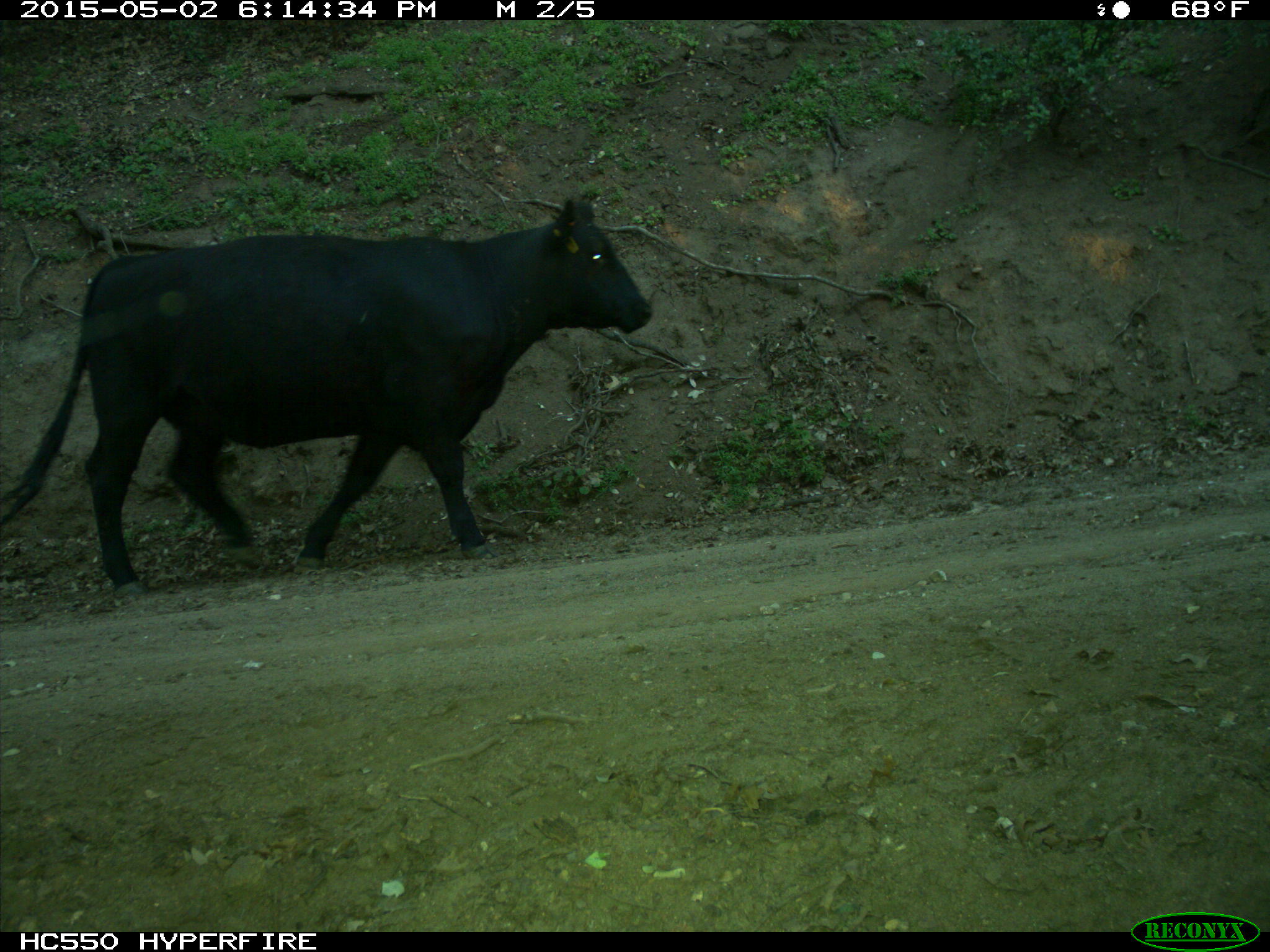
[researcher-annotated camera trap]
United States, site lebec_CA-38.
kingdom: Animalia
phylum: Chordata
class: Mammalia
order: Artiodactyla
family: Bovidae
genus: Bos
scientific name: Bos taurus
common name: domestic cow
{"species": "Bos taurus (domestic cow)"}